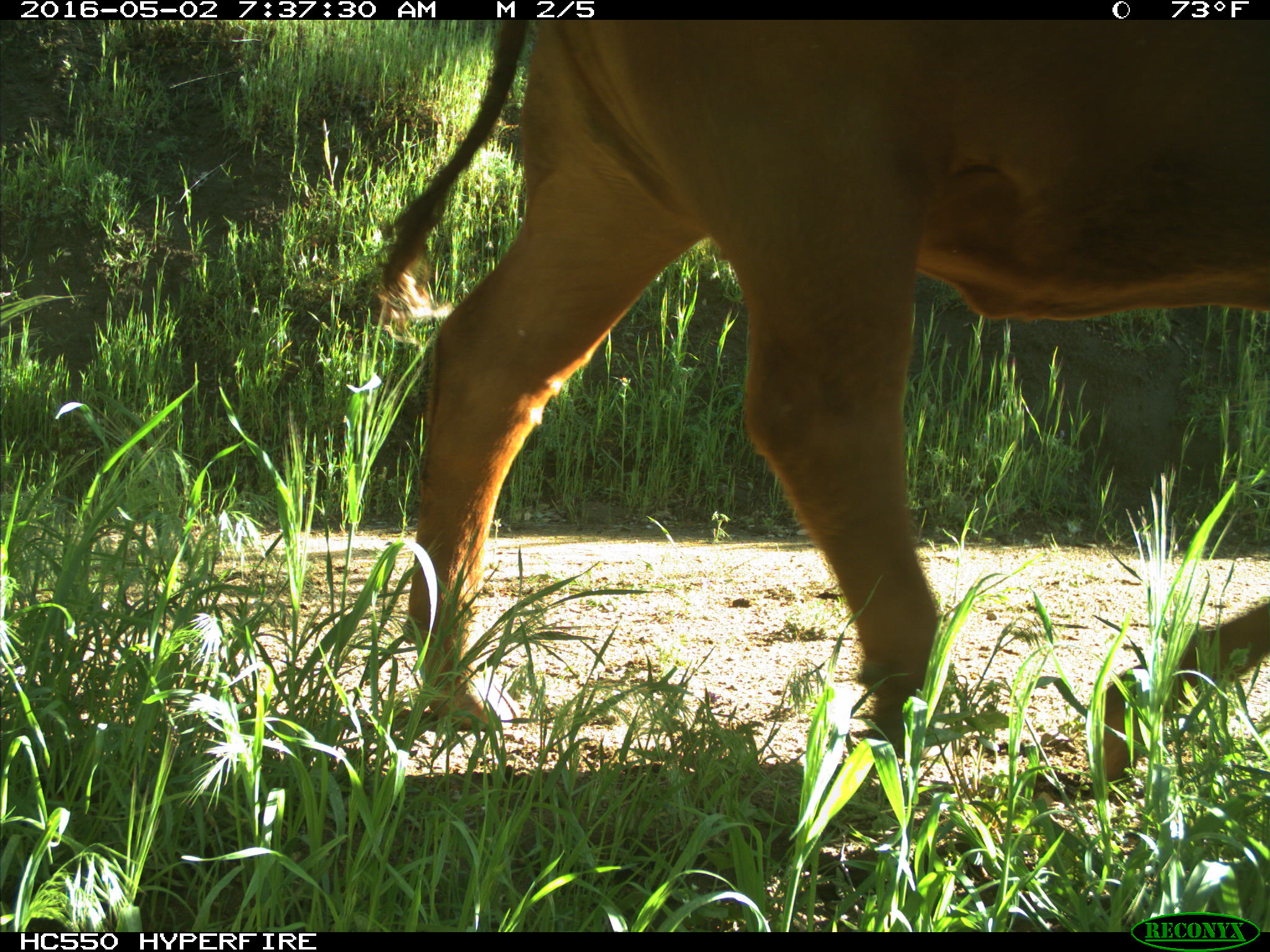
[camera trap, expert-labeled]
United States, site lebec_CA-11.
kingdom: Animalia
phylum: Chordata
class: Mammalia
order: Artiodactyla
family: Bovidae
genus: Bos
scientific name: Bos taurus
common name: domestic cow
Bos taurus (domestic cow).